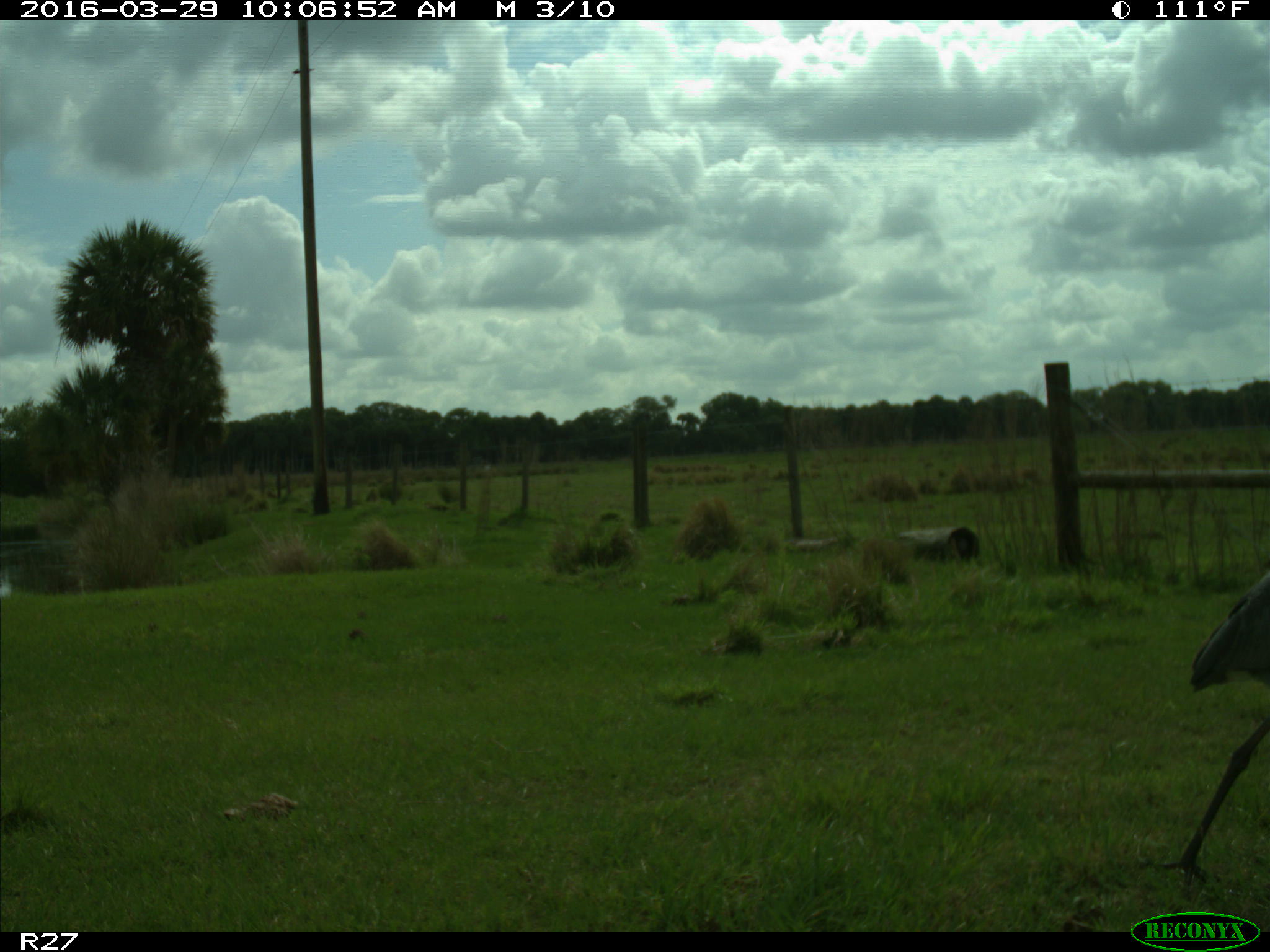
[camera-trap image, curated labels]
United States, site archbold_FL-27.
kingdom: Animalia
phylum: Chordata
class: Aves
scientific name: Aves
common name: birds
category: unidentified bird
Unidentified bird (birds) (Aves).